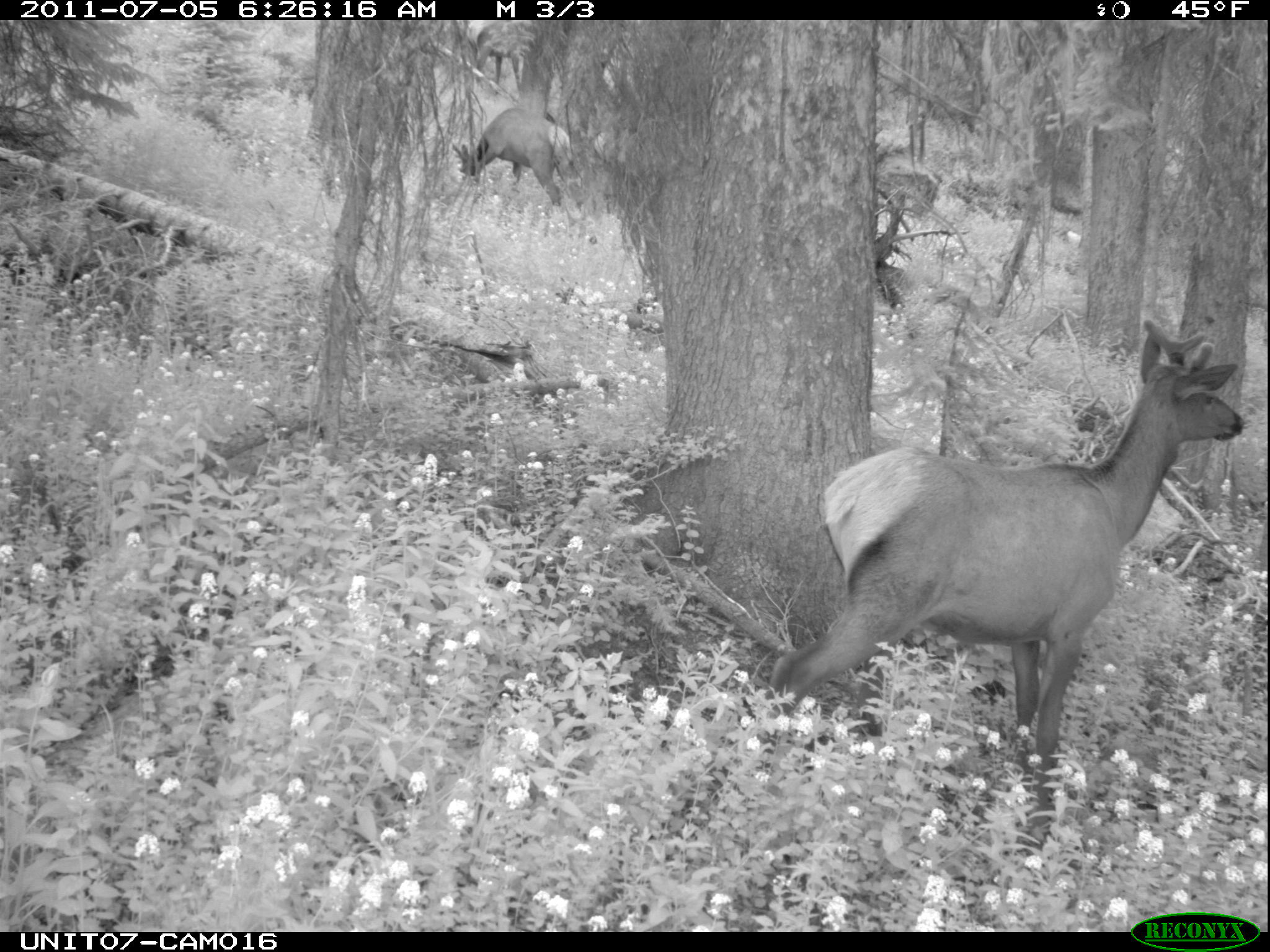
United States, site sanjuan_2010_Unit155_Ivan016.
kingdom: Animalia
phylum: Chordata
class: Mammalia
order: Artiodactyla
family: Cervidae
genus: Cervus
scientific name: Cervus elaphus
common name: red deer